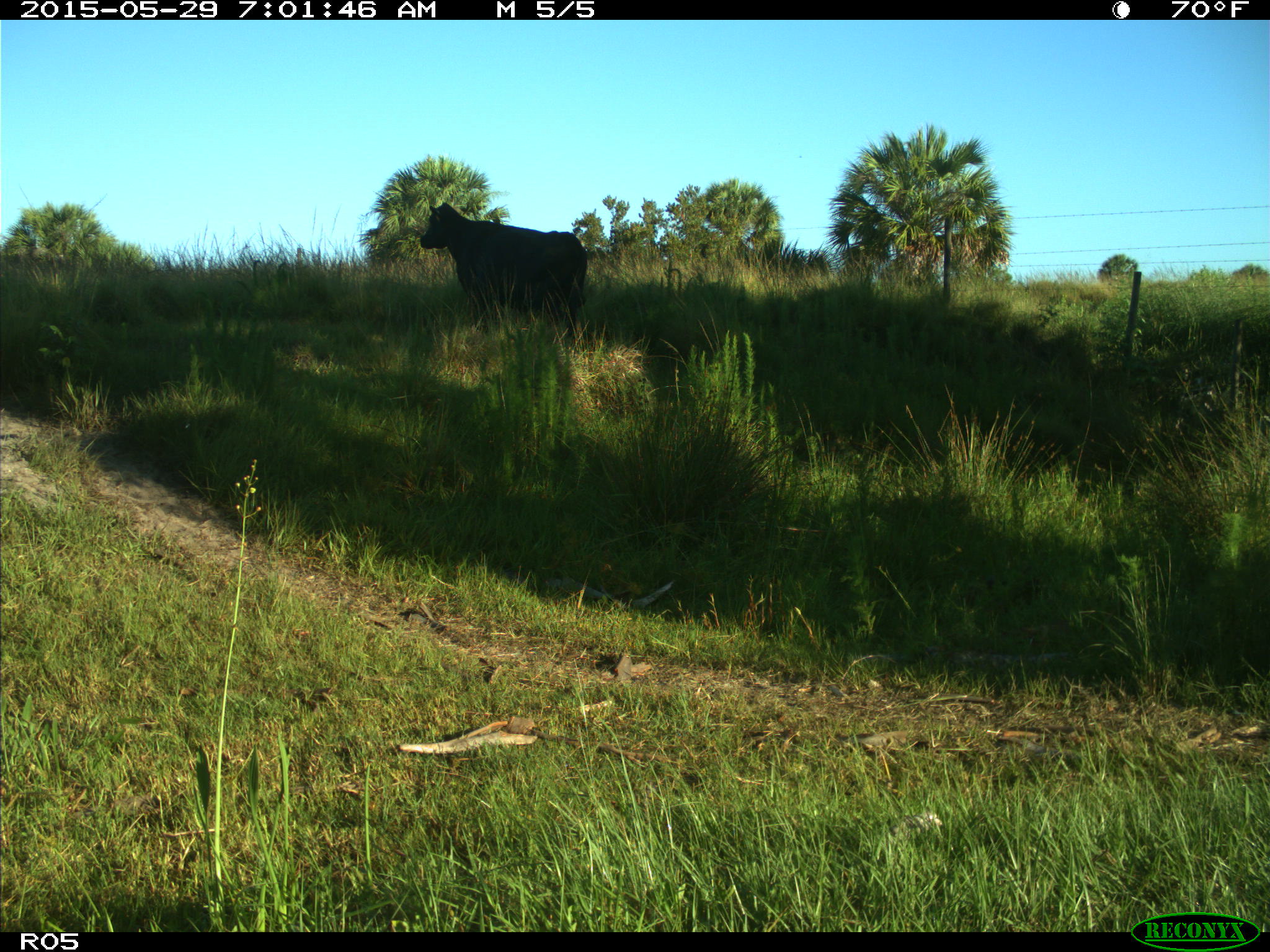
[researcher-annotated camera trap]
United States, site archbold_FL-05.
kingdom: Animalia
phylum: Chordata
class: Mammalia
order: Artiodactyla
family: Bovidae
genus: Bos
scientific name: Bos taurus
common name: domestic cow